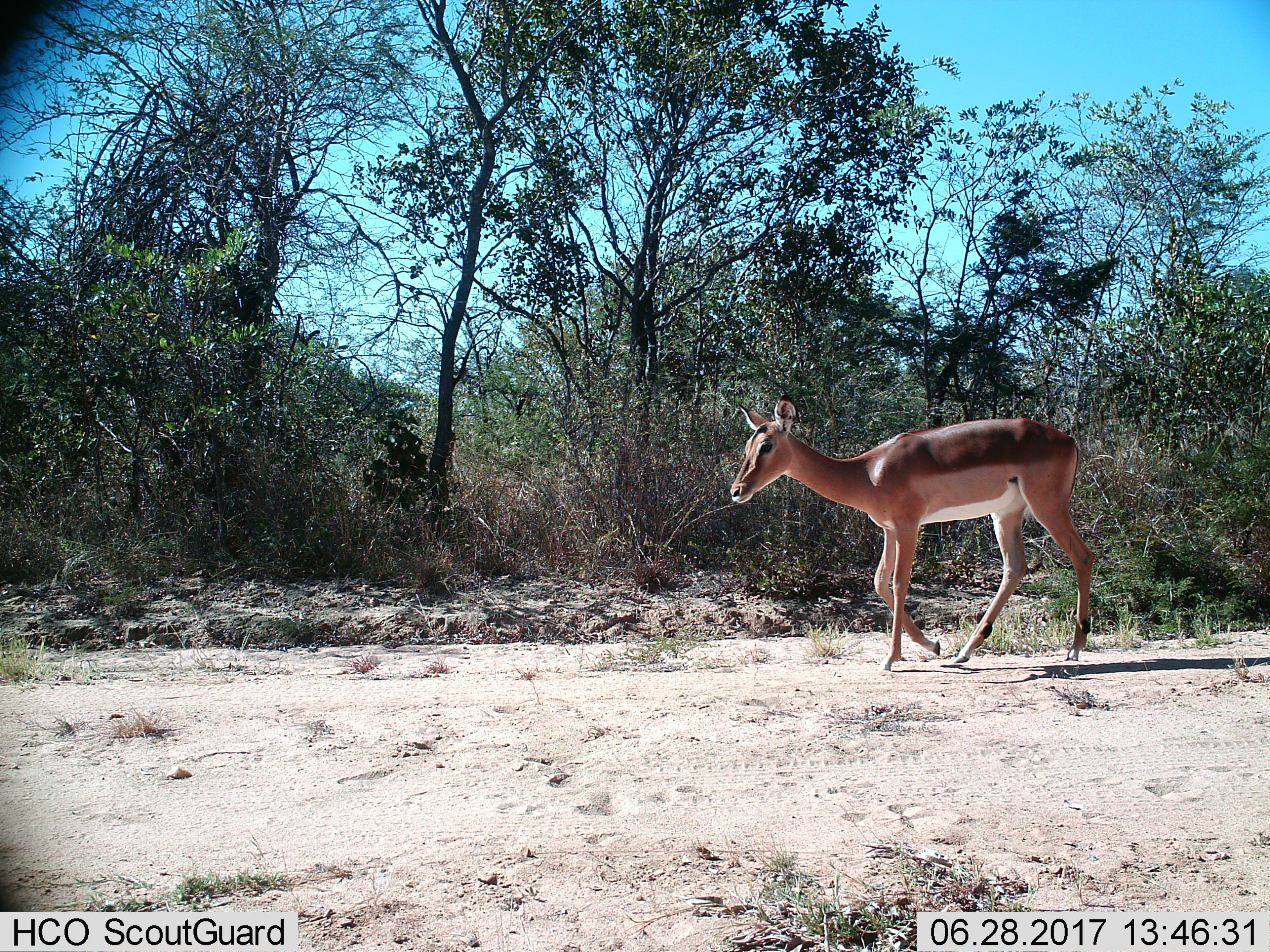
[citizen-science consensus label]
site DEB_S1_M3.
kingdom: Animalia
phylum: Chordata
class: Mammalia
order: Artiodactyla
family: Bovidae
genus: Aepyceros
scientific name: Aepyceros melampus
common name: impala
Impala (Aepyceros melampus), count 1. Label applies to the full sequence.